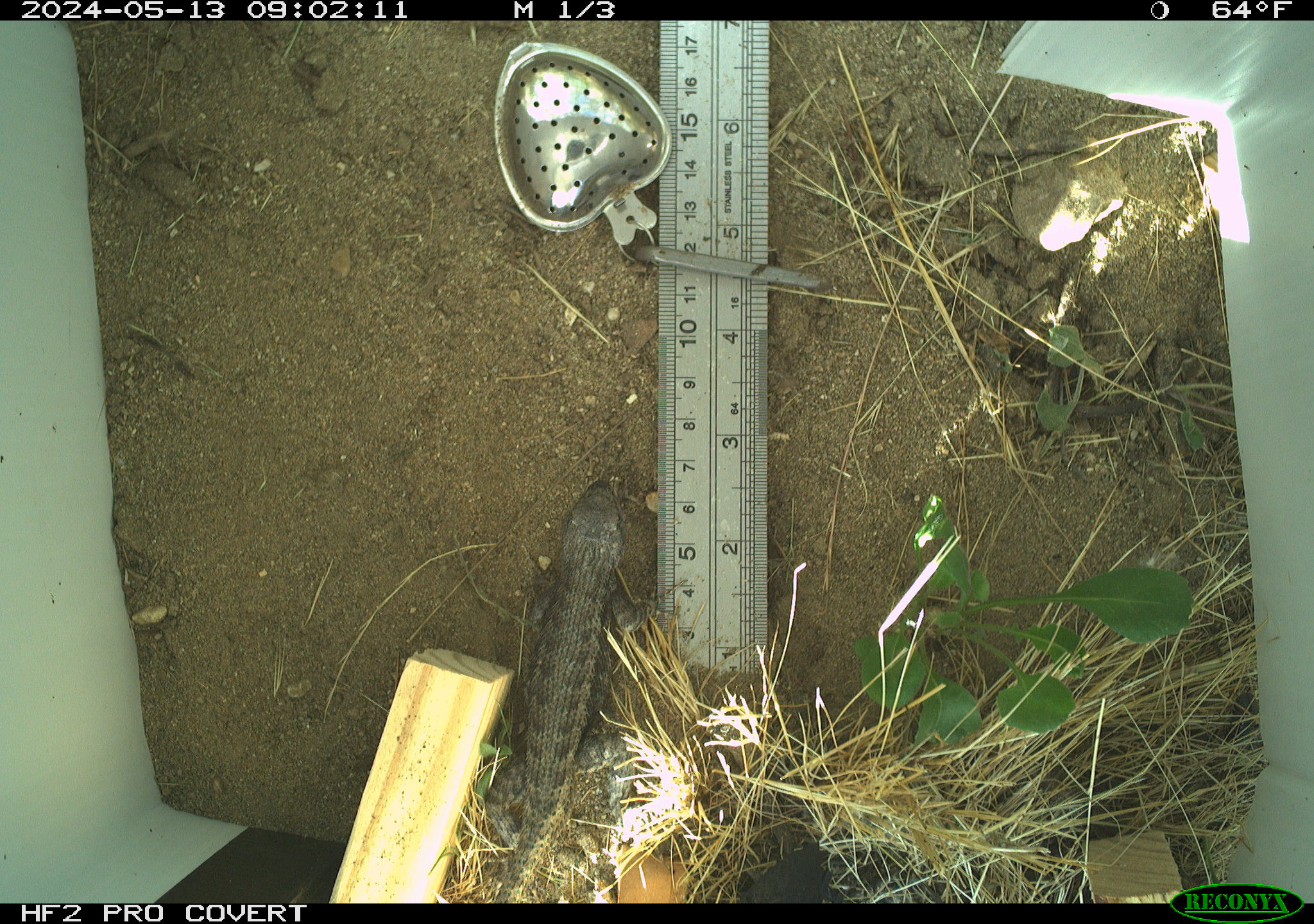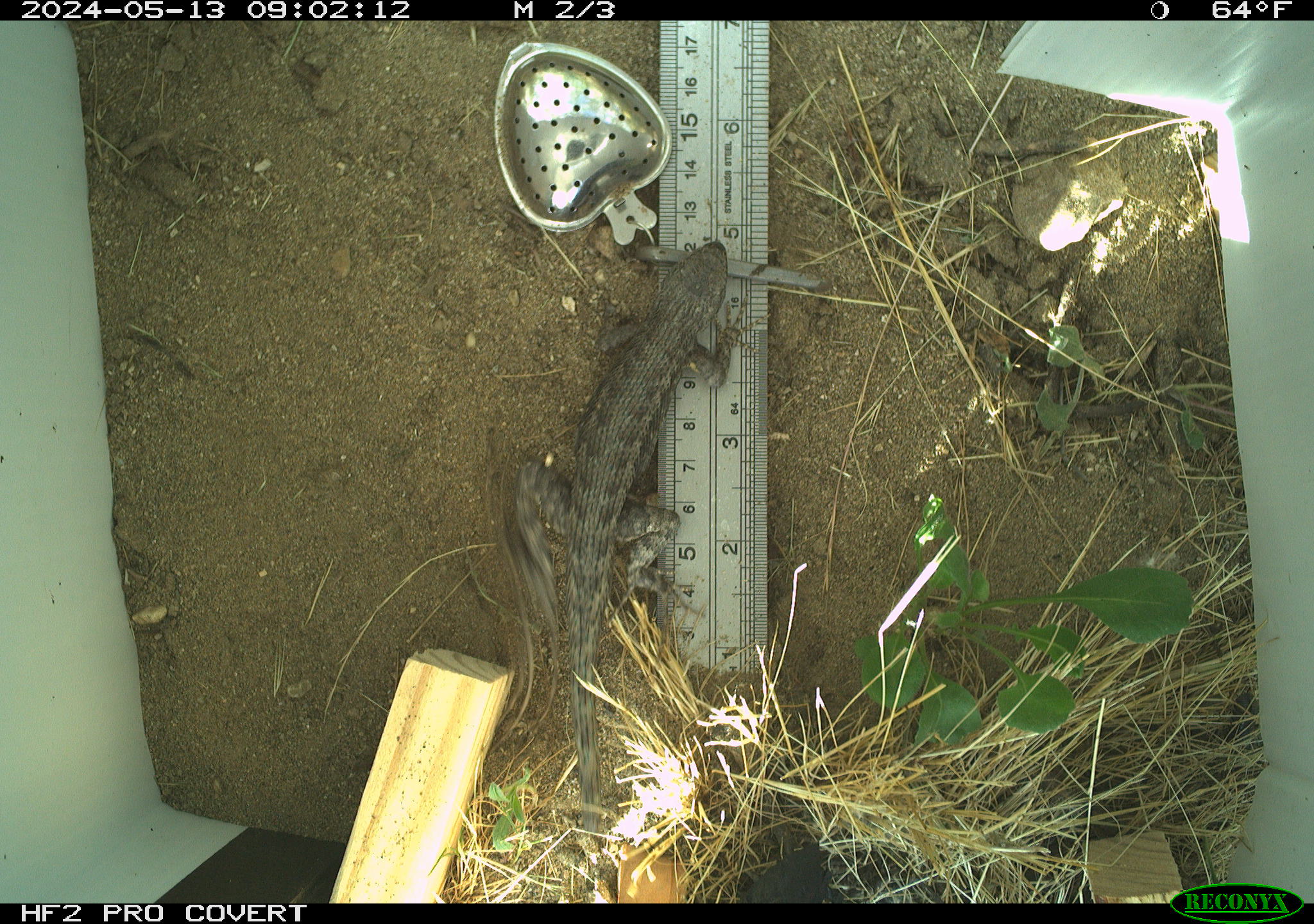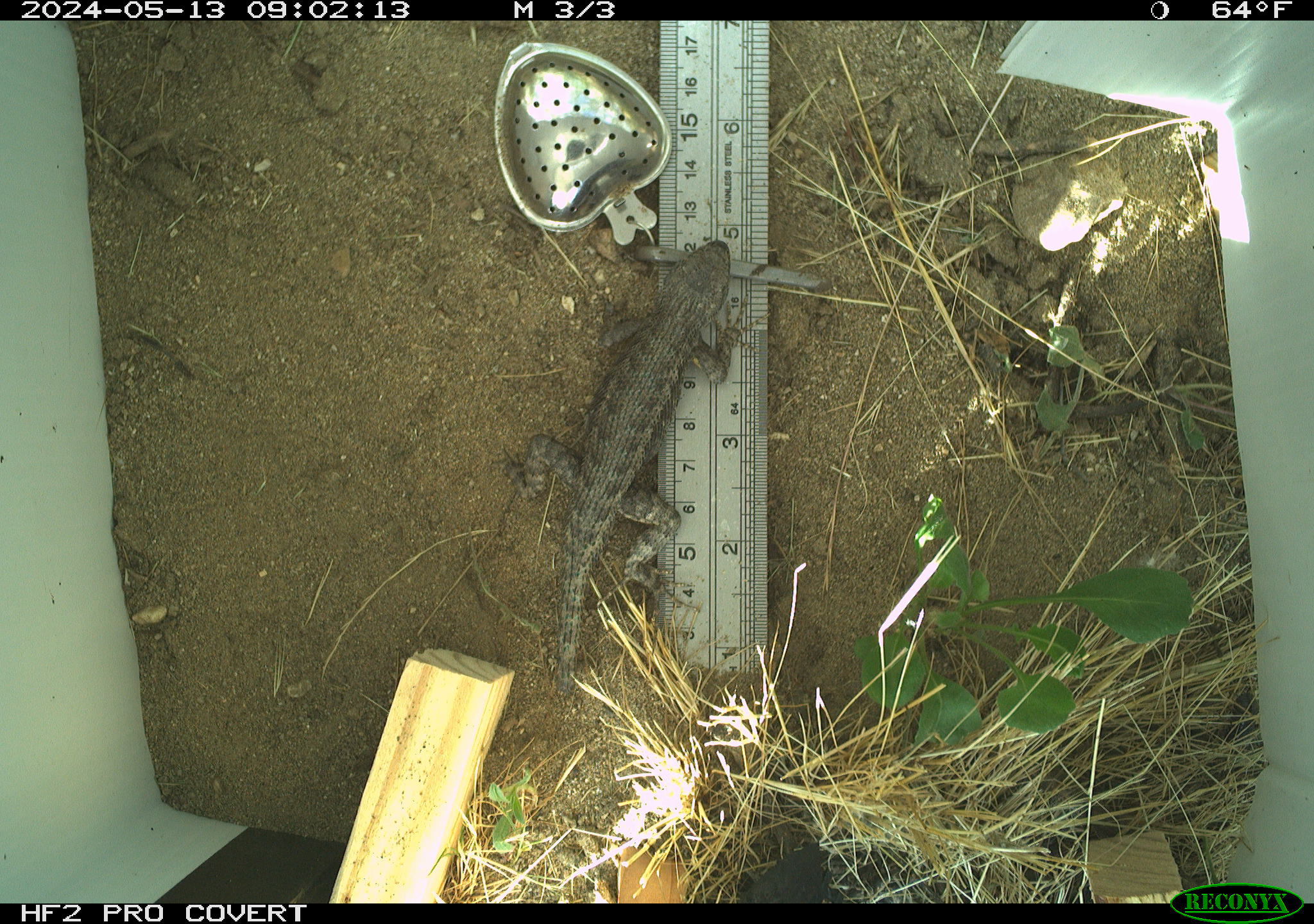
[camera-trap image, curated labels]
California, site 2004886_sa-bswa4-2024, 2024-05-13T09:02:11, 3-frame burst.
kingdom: Animalia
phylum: Chordata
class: Reptilia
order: Squamata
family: Phrynosomatidae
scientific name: Phrynosomatidae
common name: north american spiny lizards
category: sceloporus/uta species